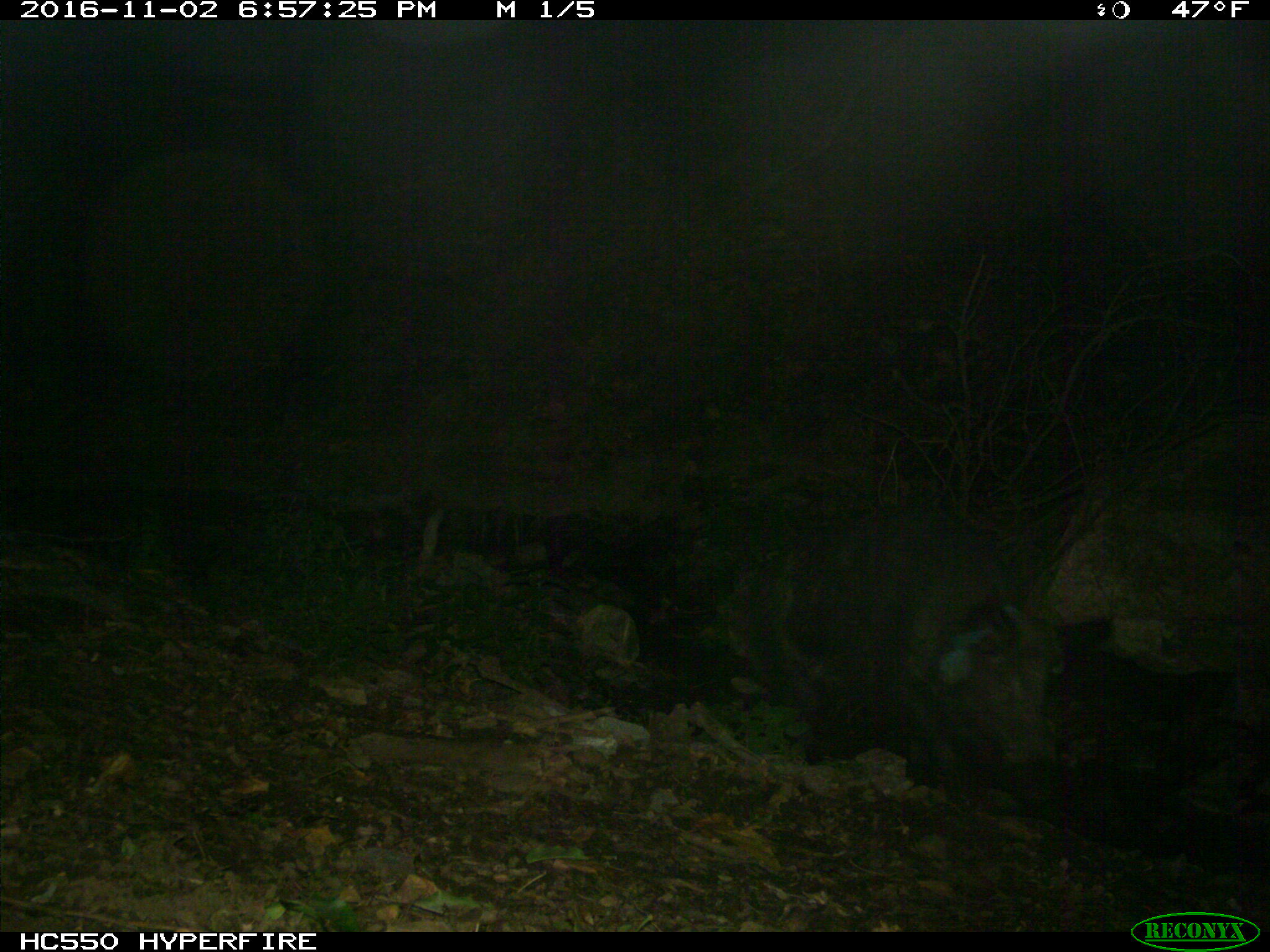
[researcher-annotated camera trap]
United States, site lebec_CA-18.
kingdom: Animalia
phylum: Chordata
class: Mammalia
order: Artiodactyla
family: Suidae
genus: Sus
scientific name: Sus scrofa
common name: wild boar